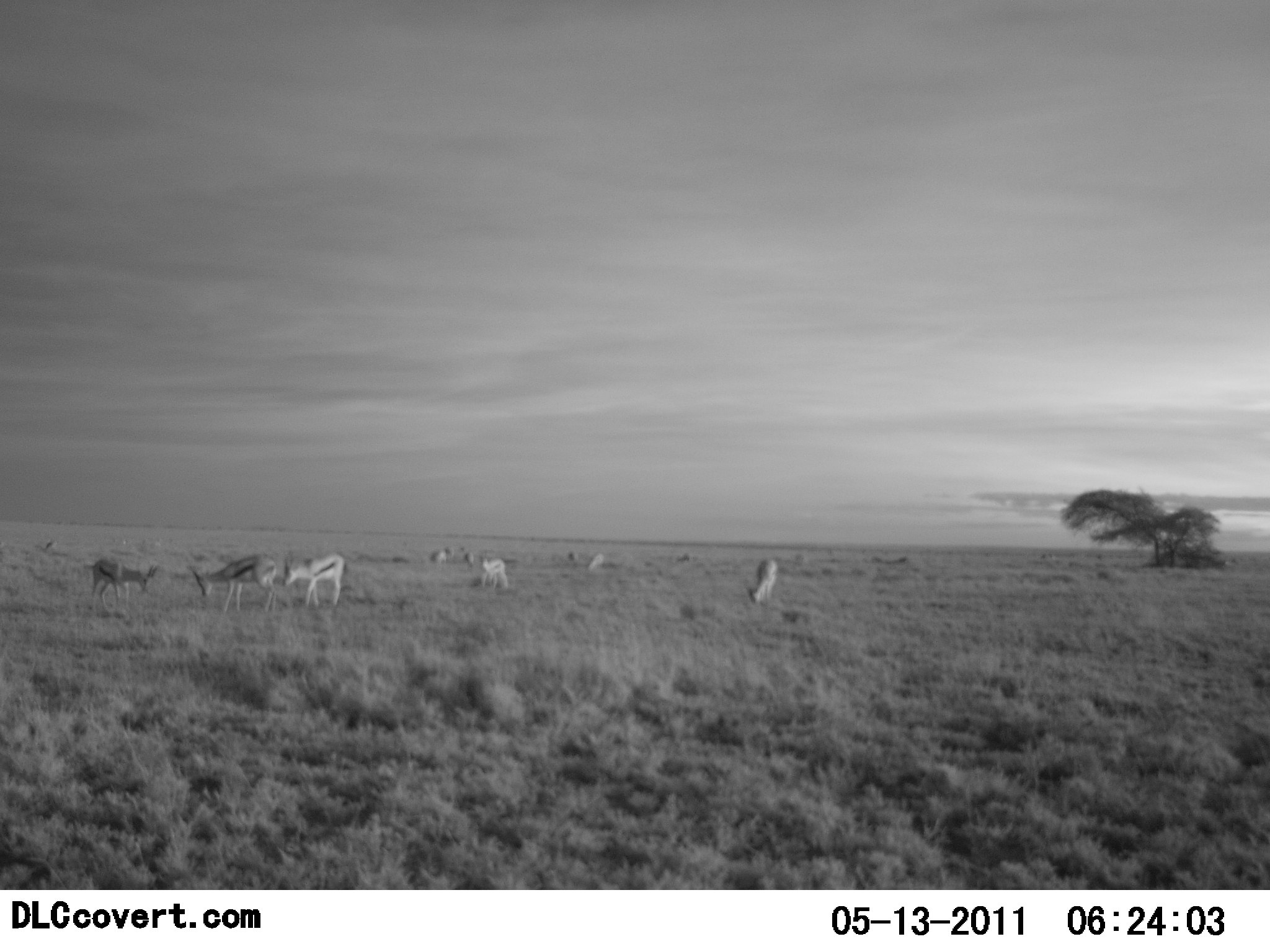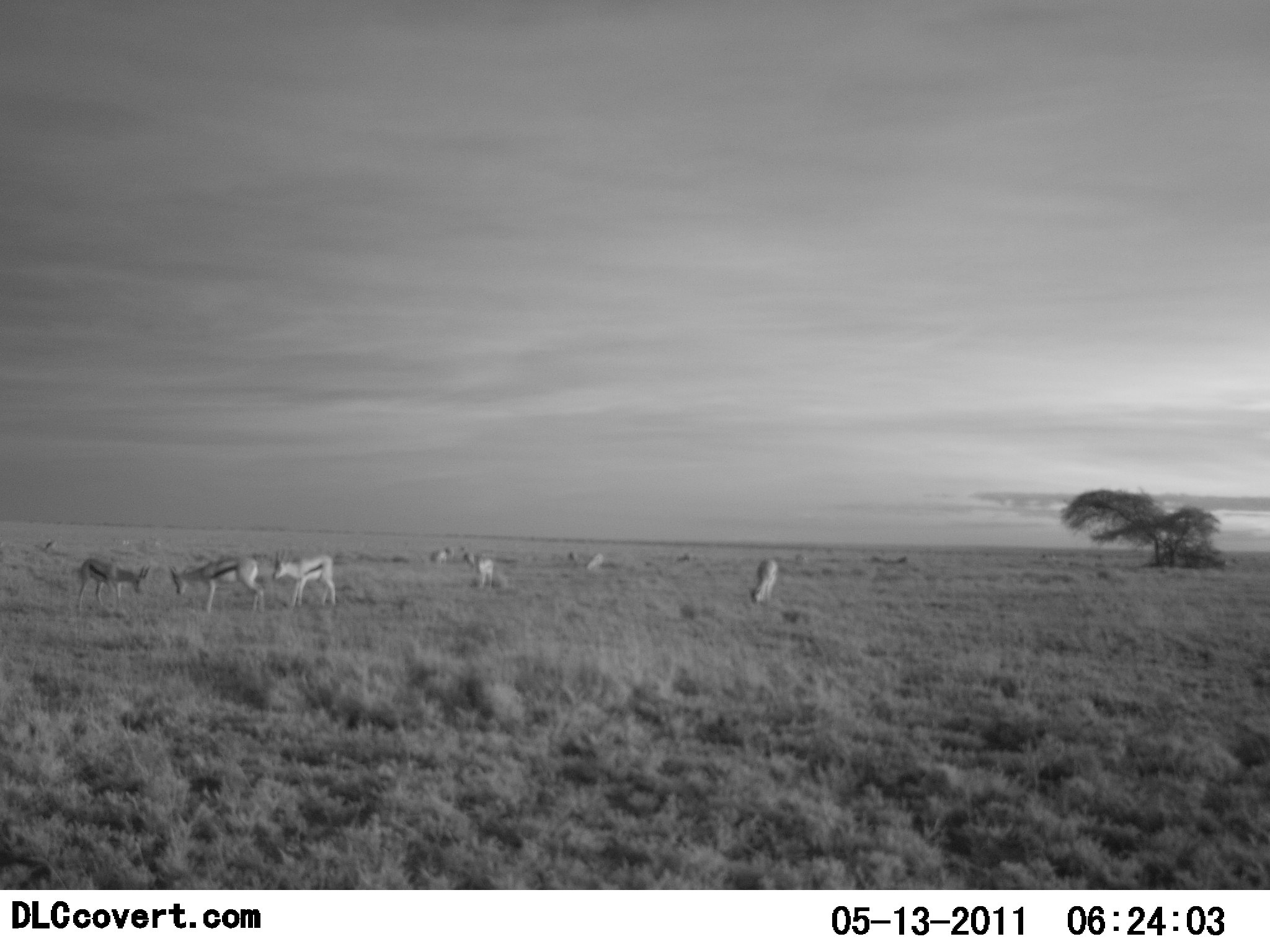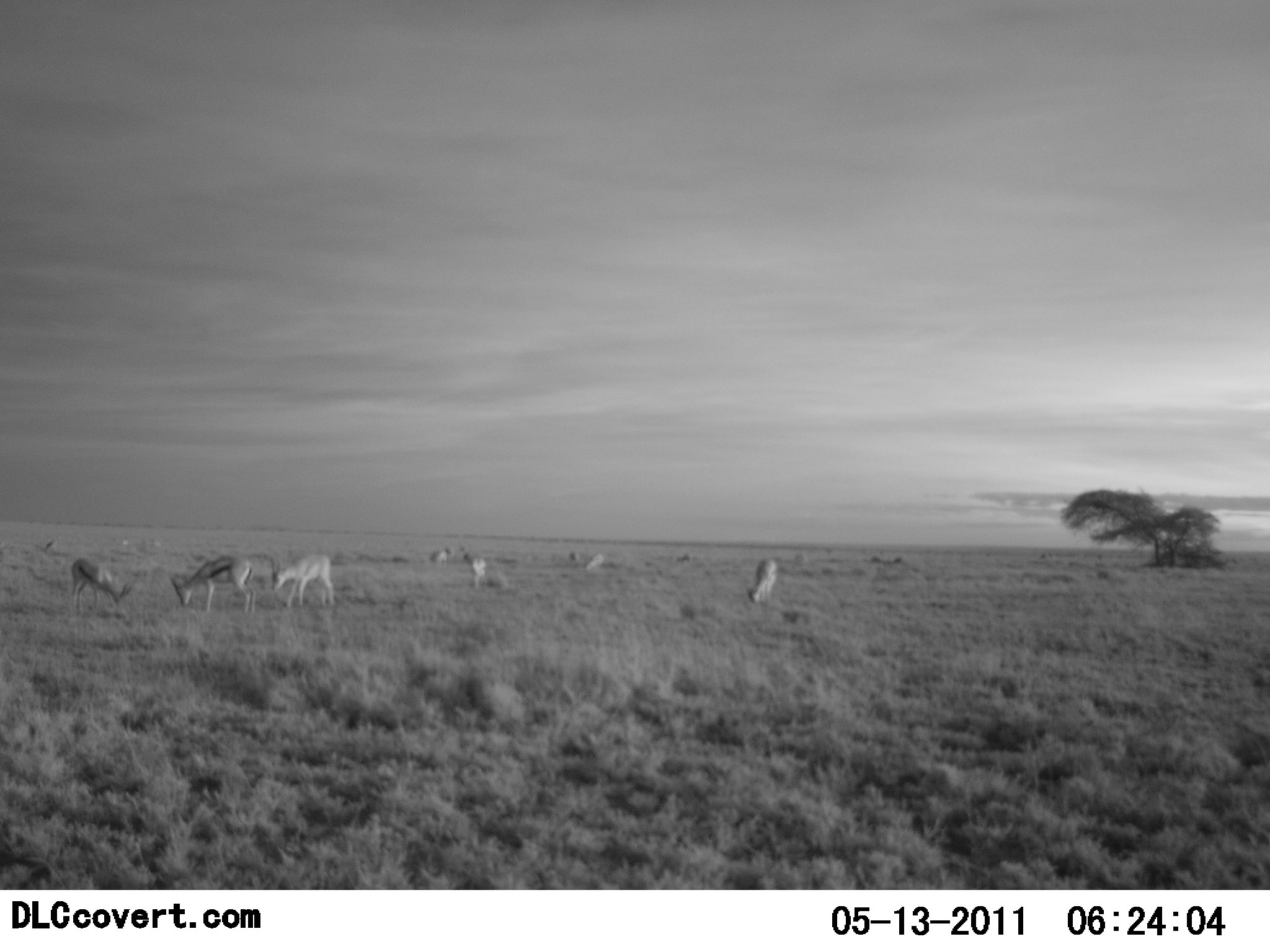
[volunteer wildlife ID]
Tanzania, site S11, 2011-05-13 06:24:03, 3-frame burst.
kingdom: Animalia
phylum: Chordata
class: Mammalia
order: Artiodactyla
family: Bovidae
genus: Eudorcas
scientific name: Eudorcas thomsonii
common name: thomson's gazelle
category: gazellethomsons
Gazellethomsons (thomson's gazelle) (Eudorcas thomsonii), count 8. Behavior (volunteer vote fractions): standing 38%, resting 8%, moving 23%, interacting 31%. Young present (vote fraction): 8%. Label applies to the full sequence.